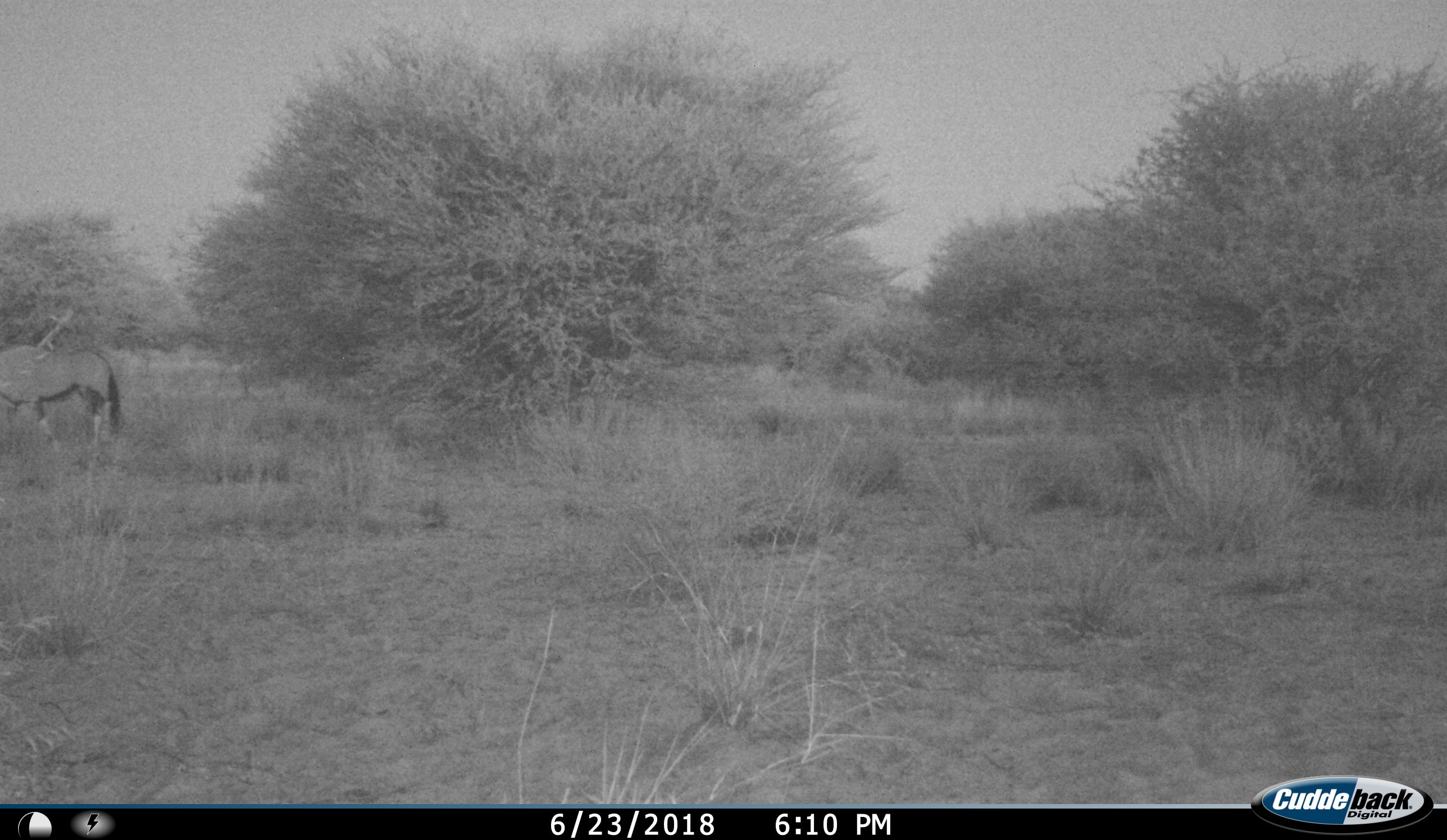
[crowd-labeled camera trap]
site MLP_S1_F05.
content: unidentified animal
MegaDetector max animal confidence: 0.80